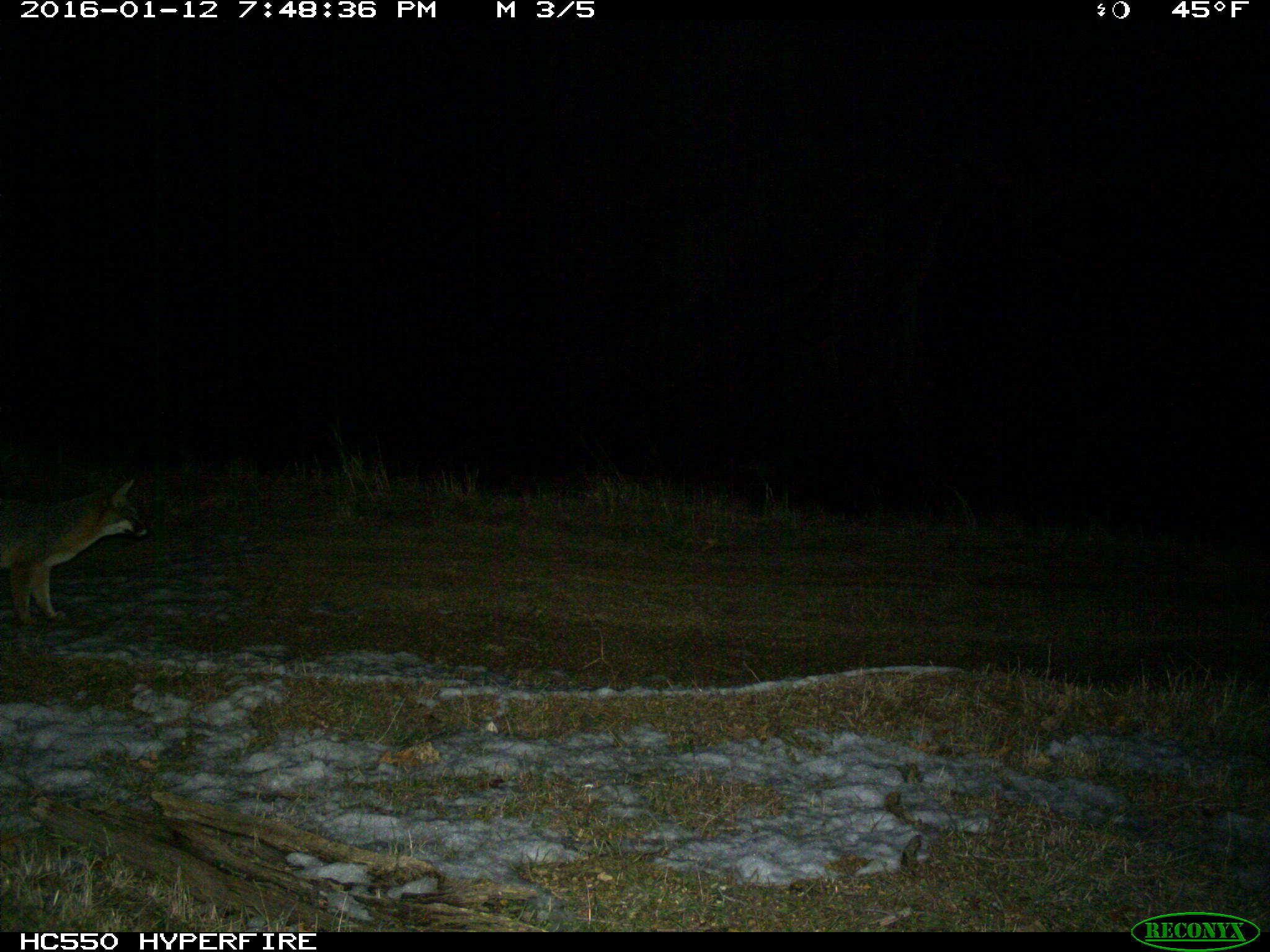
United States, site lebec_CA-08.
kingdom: Animalia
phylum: Chordata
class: Mammalia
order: Carnivora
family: Canidae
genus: Urocyon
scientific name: Urocyon cinereoargenteus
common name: gray fox